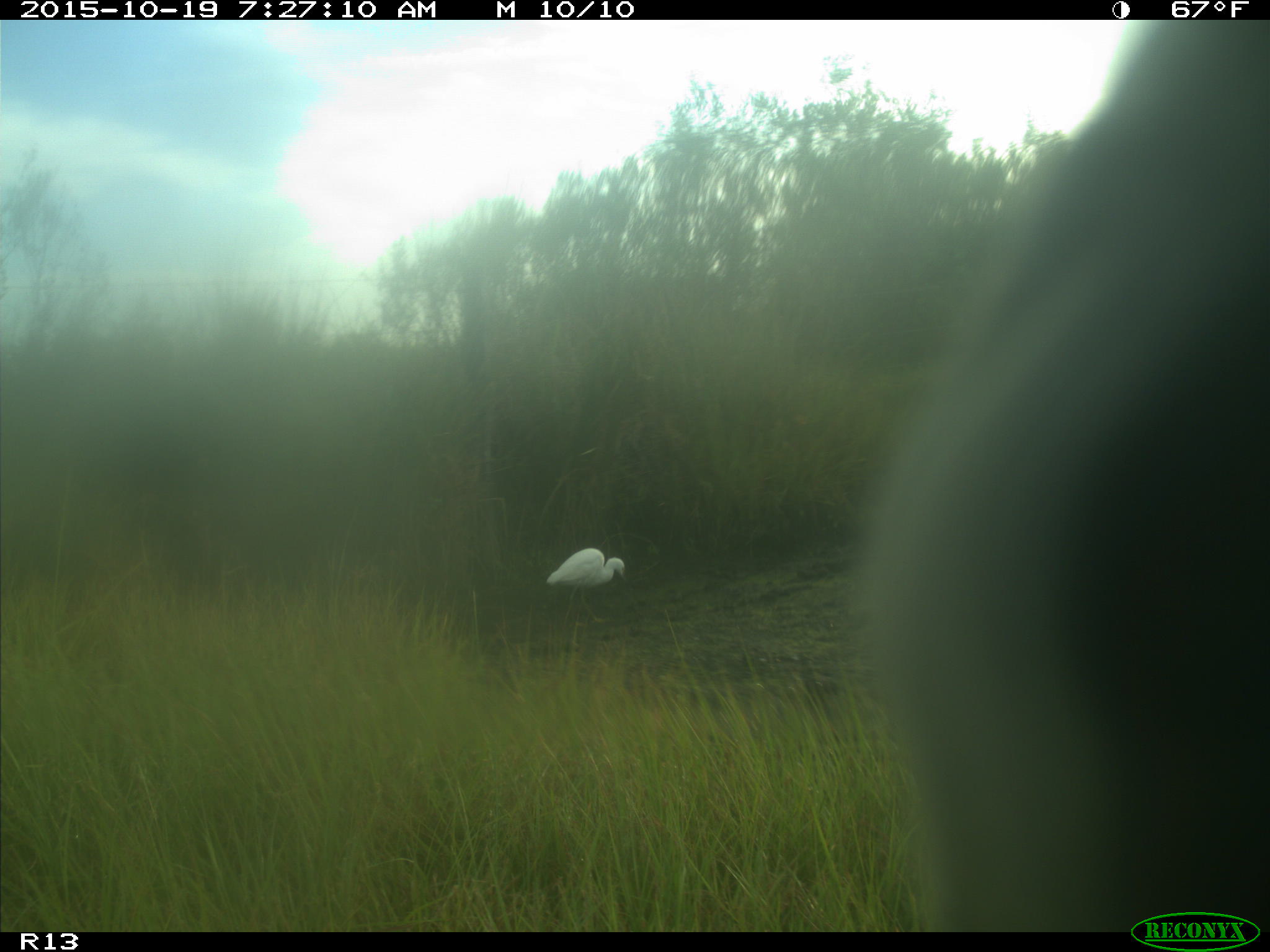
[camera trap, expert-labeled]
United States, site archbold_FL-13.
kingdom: Animalia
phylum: Chordata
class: Mammalia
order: Artiodactyla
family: Bovidae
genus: Bos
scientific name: Bos taurus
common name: domestic cow